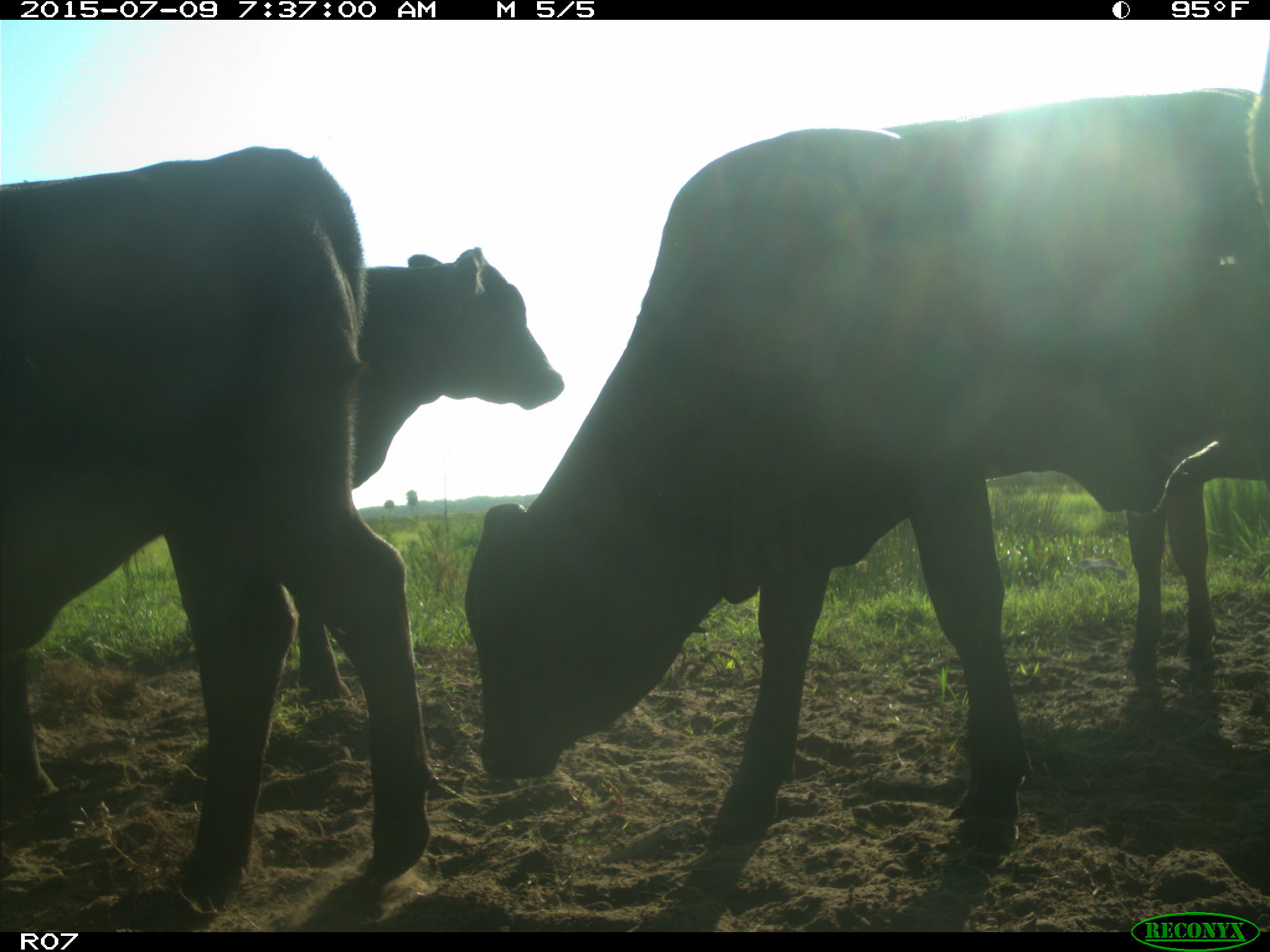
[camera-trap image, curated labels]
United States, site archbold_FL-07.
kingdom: Animalia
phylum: Chordata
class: Mammalia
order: Artiodactyla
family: Bovidae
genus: Bos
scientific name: Bos taurus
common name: domestic cow